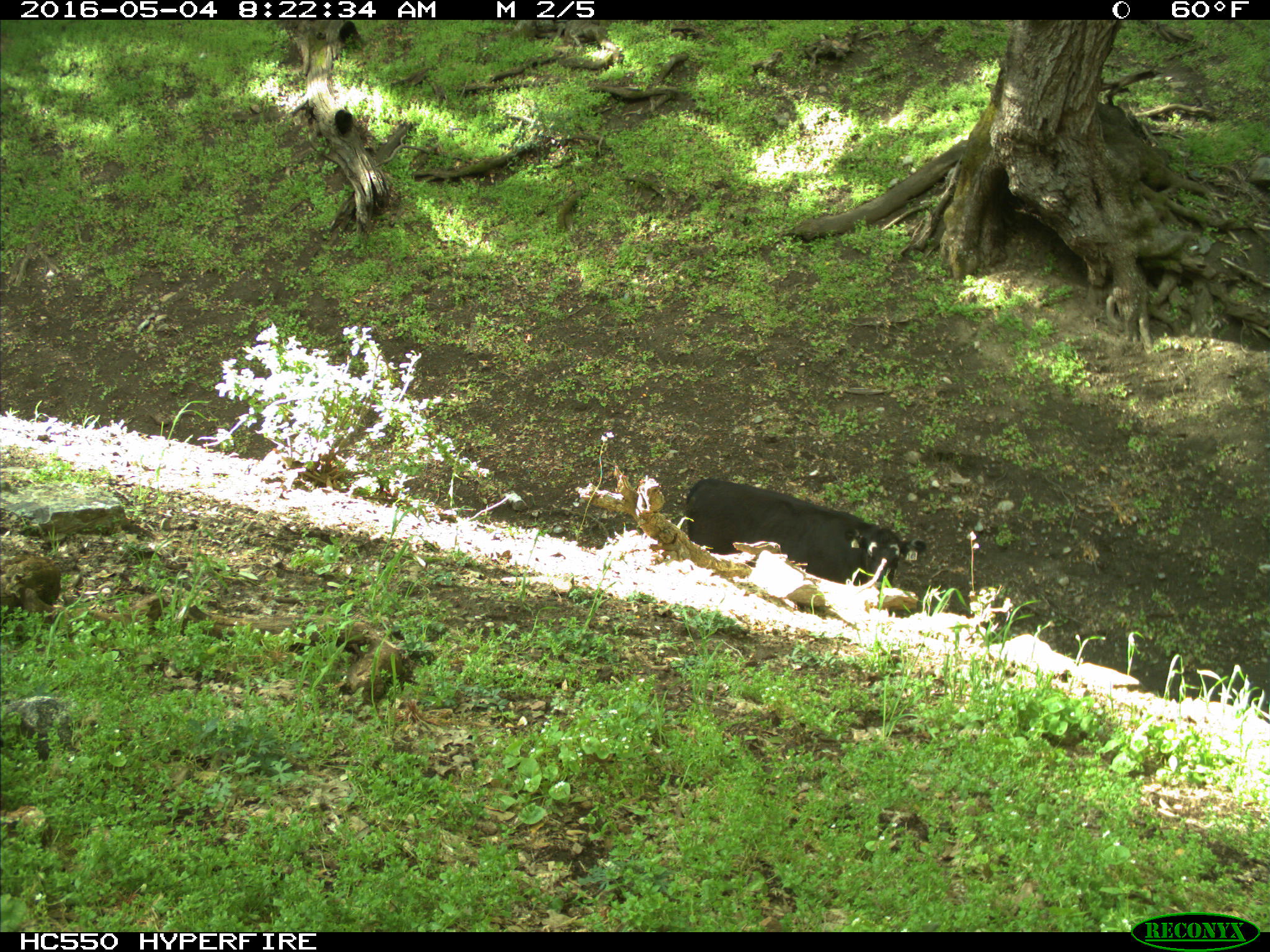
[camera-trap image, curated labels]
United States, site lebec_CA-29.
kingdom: Animalia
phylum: Chordata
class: Mammalia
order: Artiodactyla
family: Bovidae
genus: Bos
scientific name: Bos taurus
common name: domestic cow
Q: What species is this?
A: Bos taurus (domestic cow).